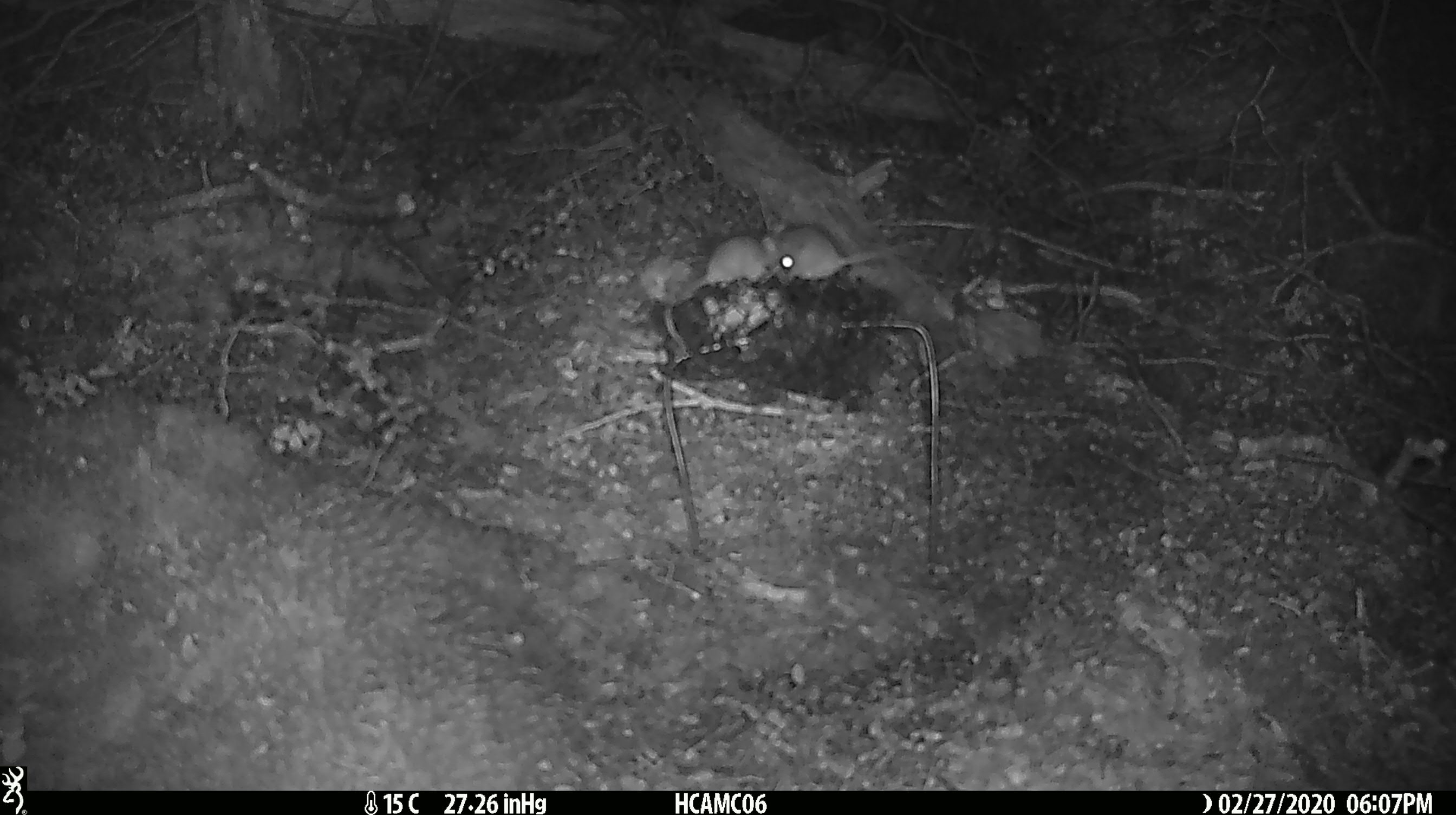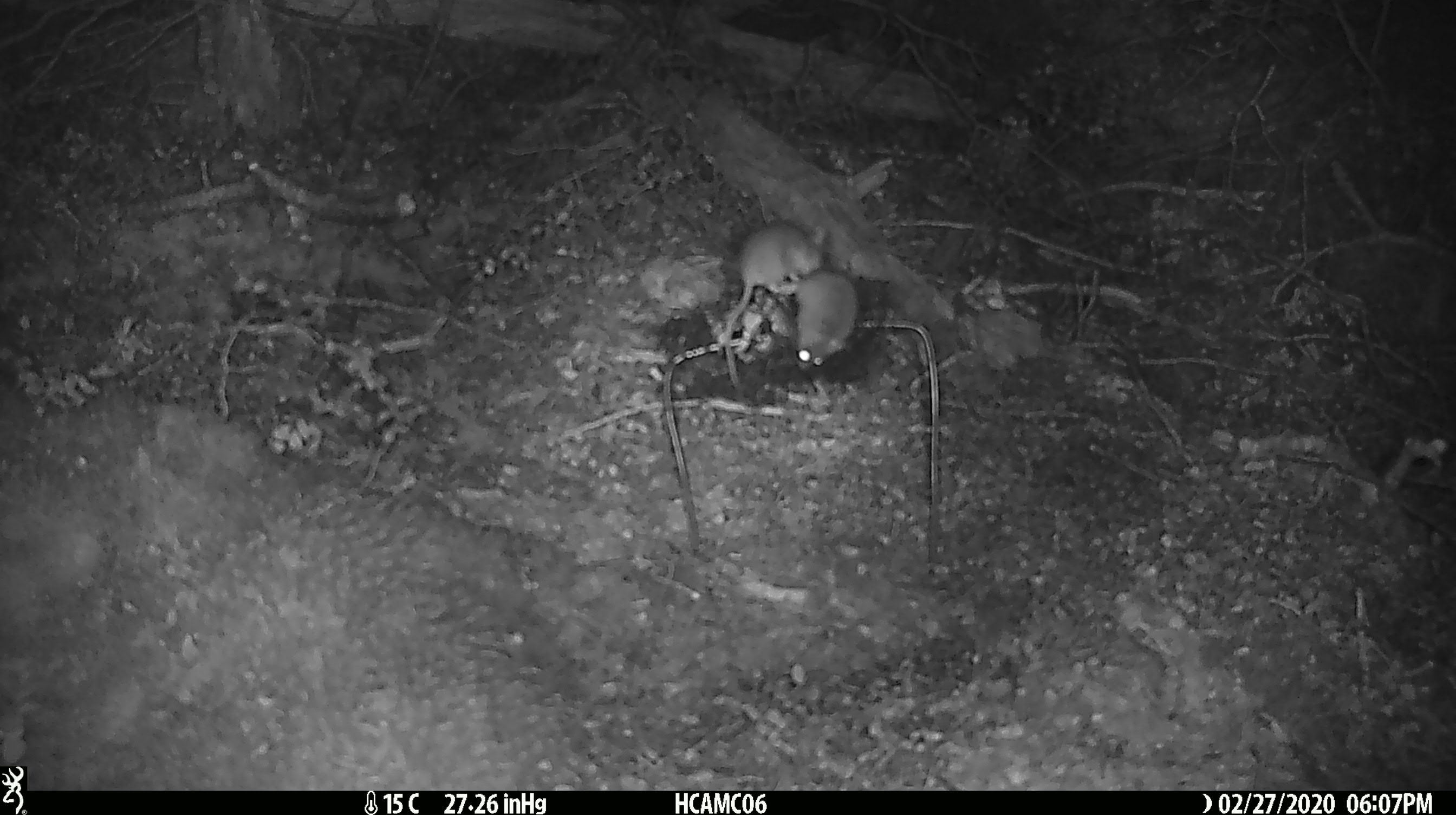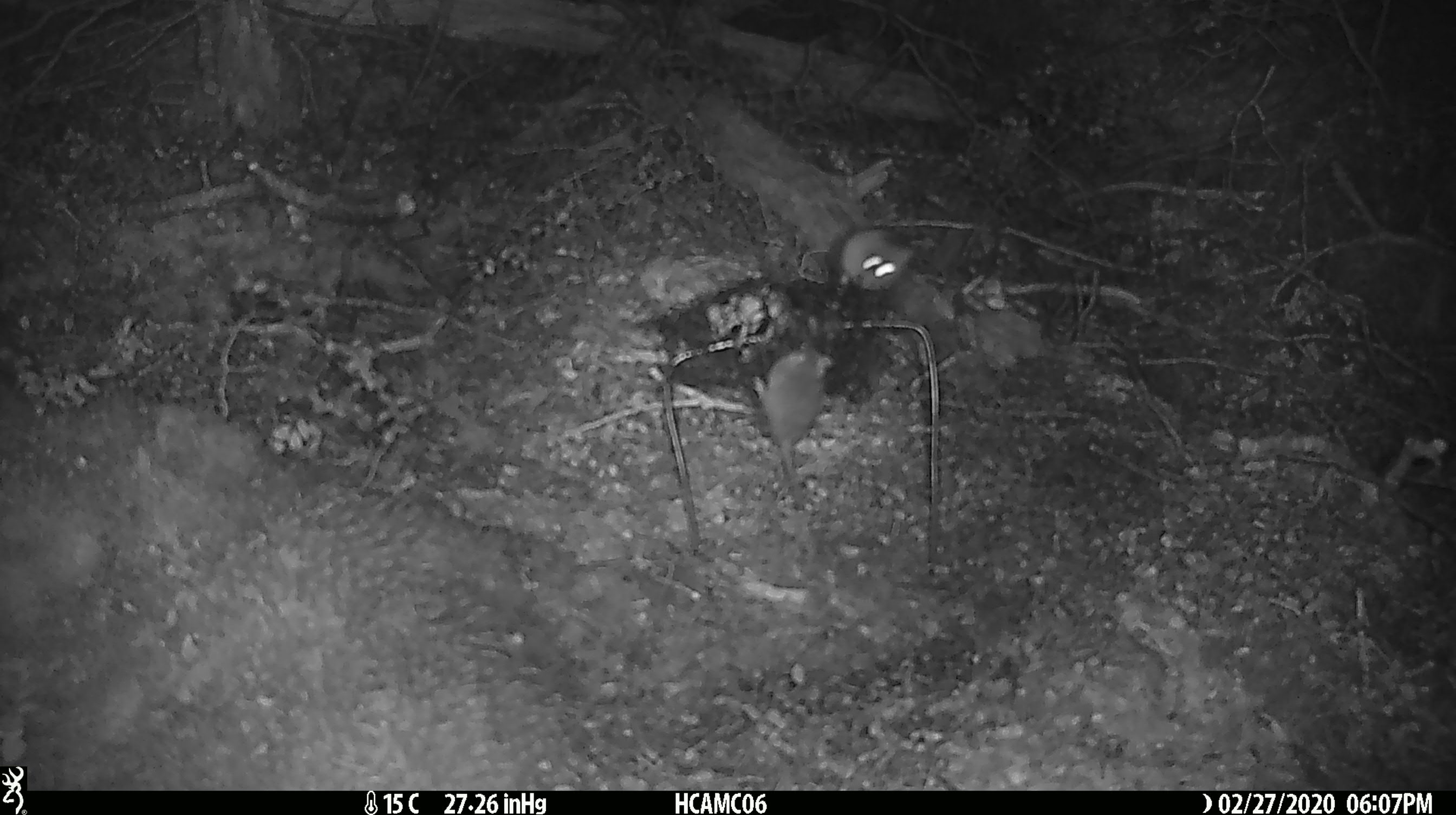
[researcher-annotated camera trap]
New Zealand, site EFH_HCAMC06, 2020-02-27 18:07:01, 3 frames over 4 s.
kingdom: Animalia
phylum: Chordata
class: Mammalia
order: Rodentia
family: Muridae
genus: Mus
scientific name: Mus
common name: mouse